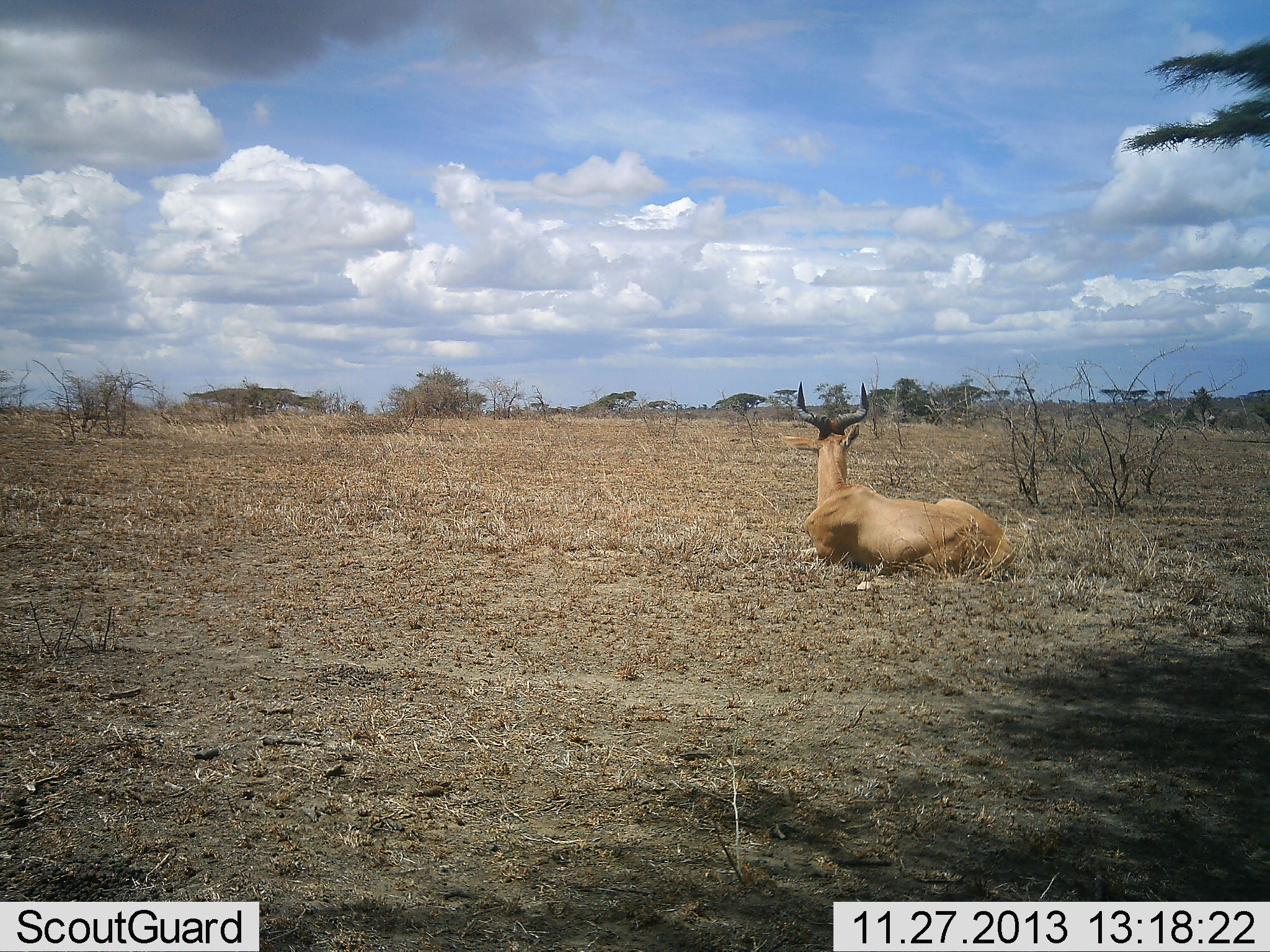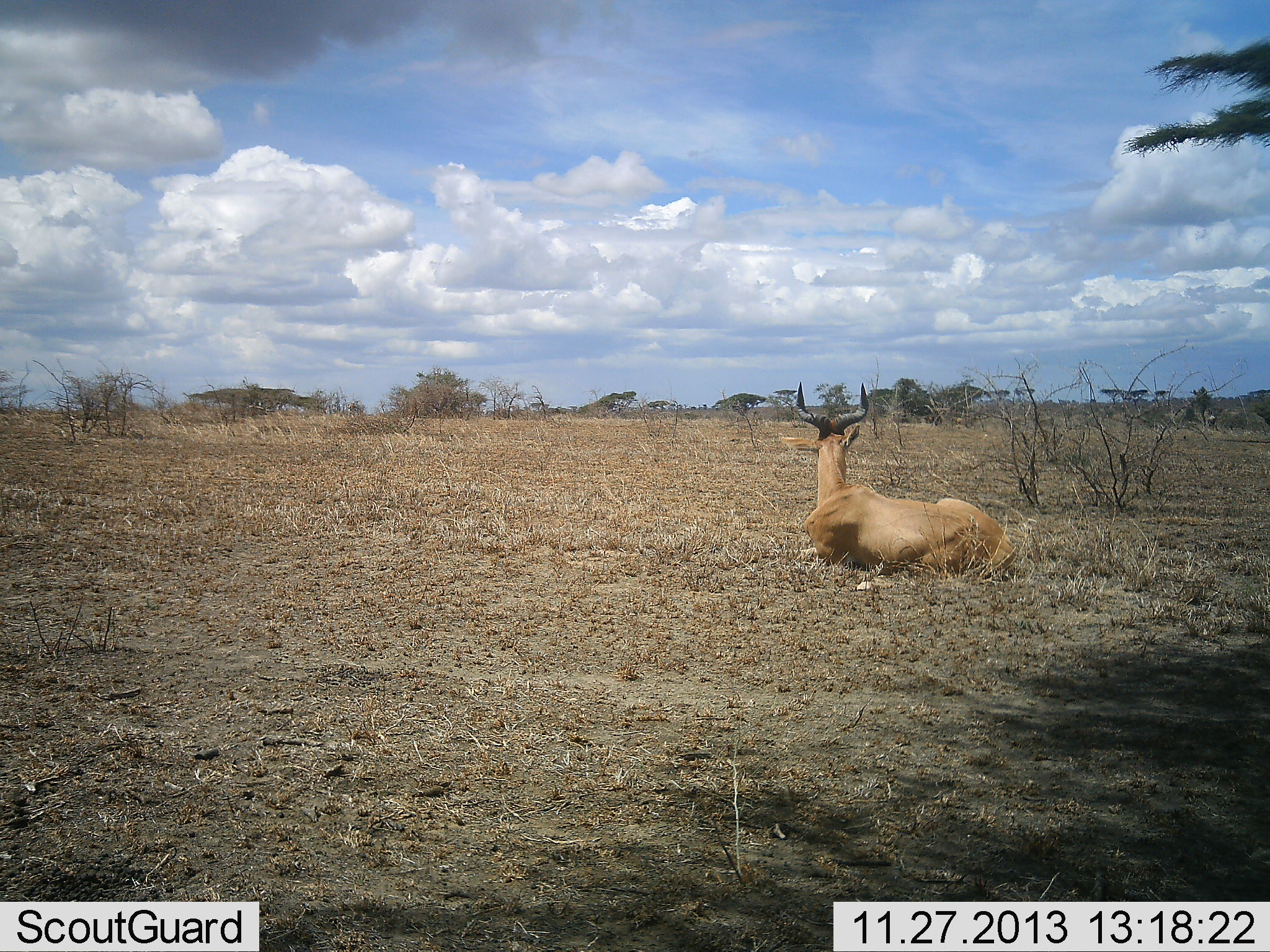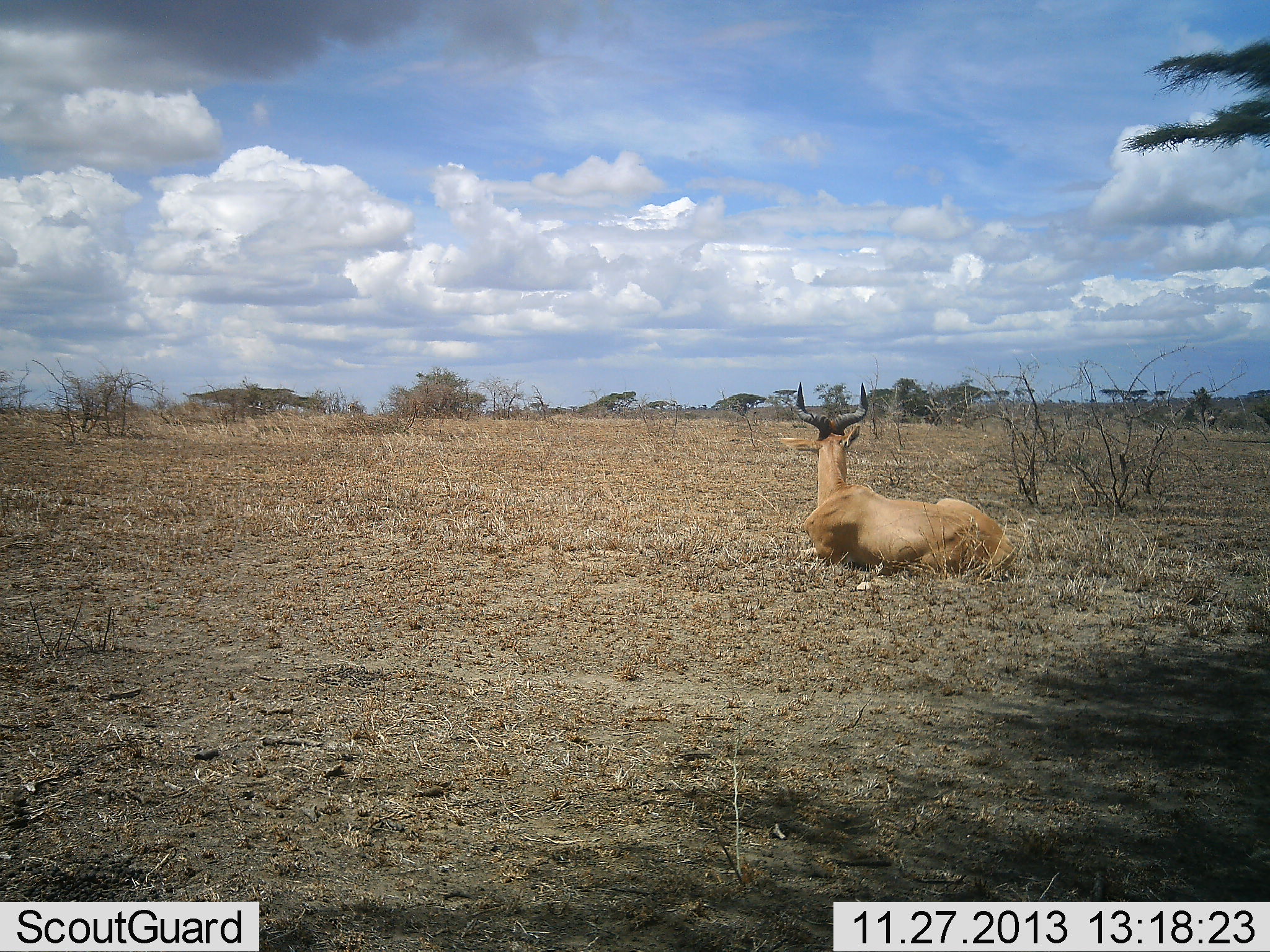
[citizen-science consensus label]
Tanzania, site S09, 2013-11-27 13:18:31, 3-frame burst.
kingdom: Animalia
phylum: Chordata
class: Mammalia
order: Artiodactyla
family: Bovidae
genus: Alcelaphus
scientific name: Alcelaphus buselaphus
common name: hartebeest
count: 1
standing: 0%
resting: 100%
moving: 0%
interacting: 0%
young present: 0%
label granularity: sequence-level